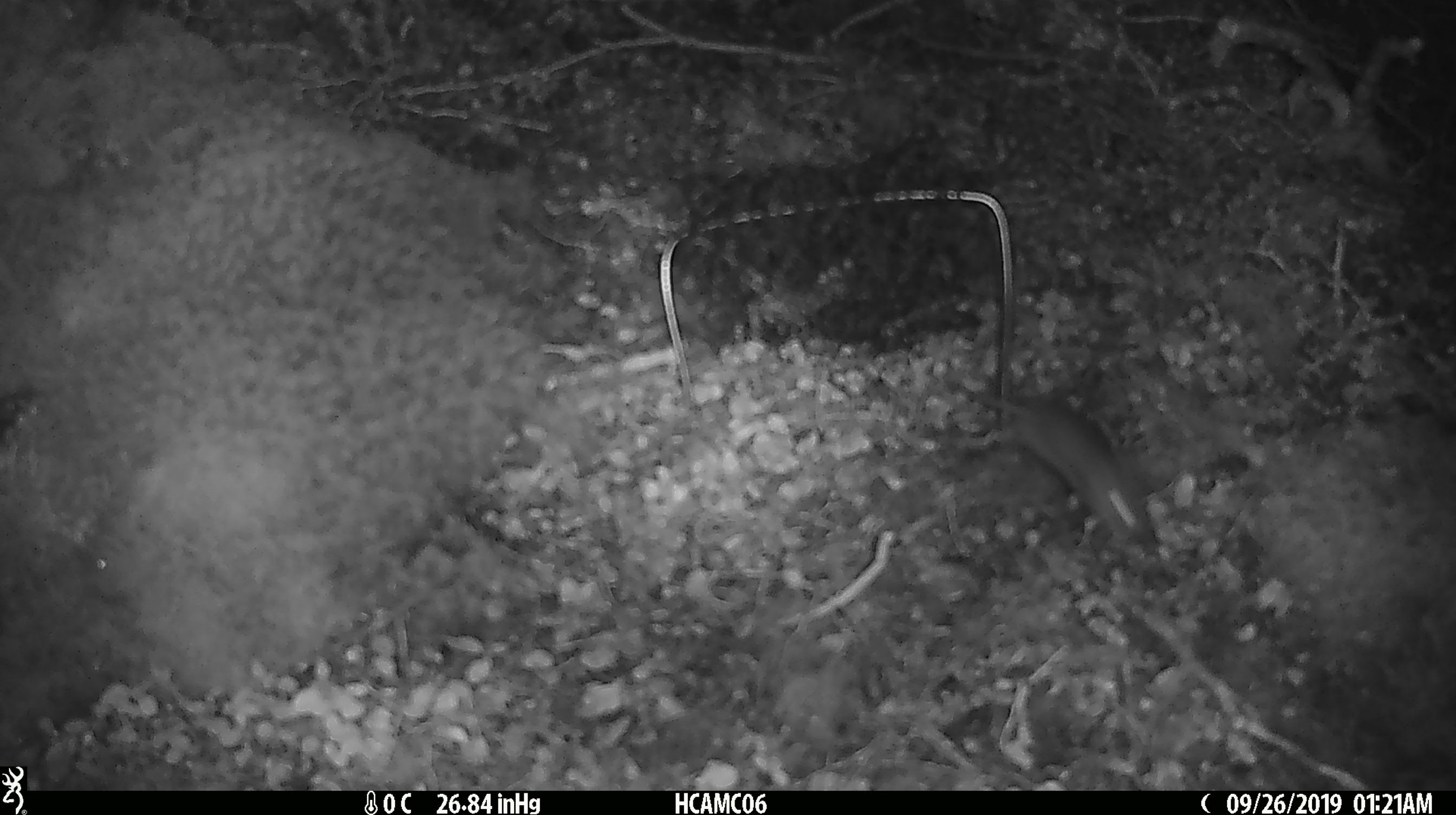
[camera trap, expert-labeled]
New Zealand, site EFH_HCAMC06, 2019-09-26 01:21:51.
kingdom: Animalia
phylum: Chordata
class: Mammalia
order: Rodentia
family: Muridae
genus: Mus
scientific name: Mus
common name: mouse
Mouse (Mus).